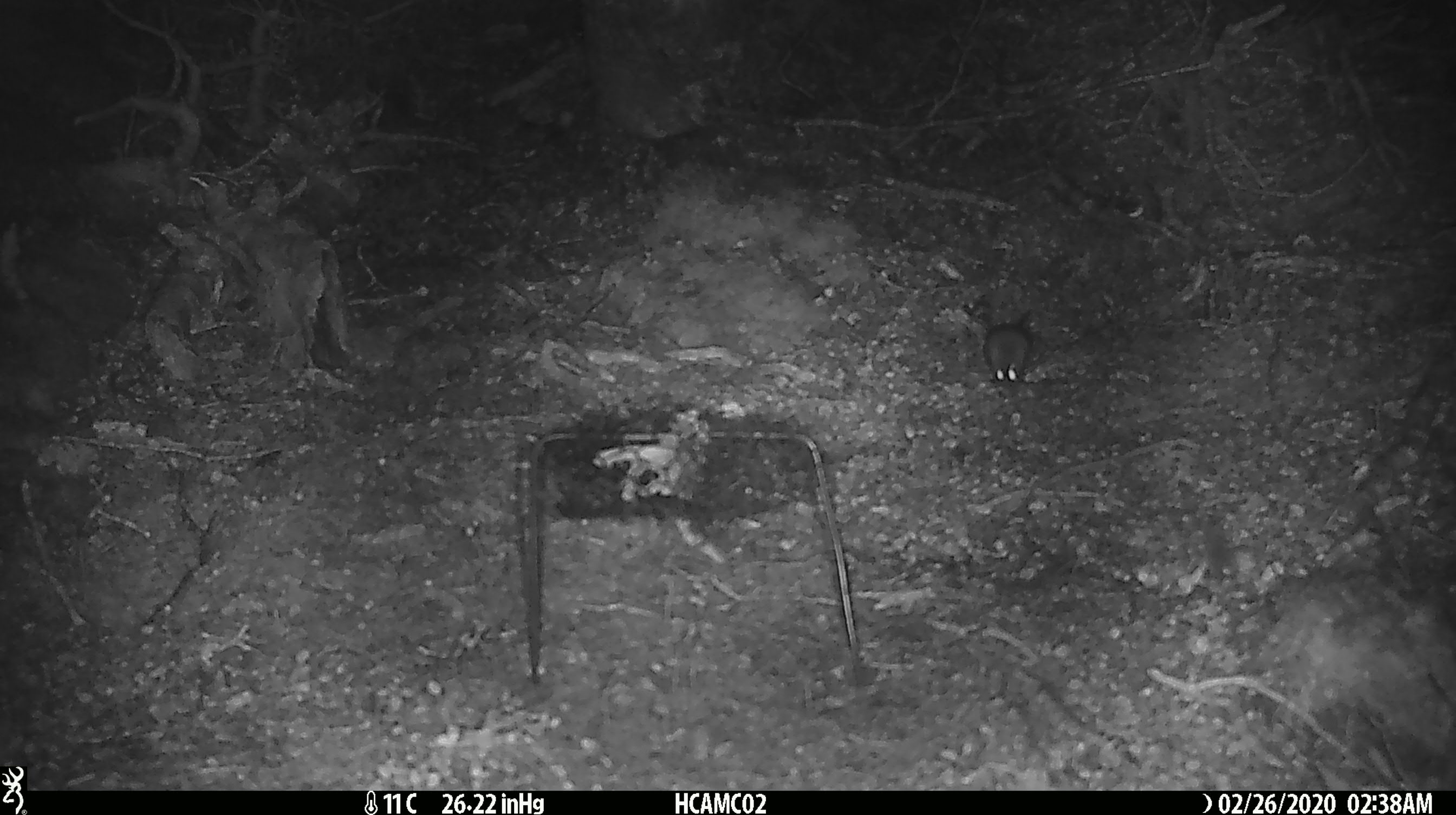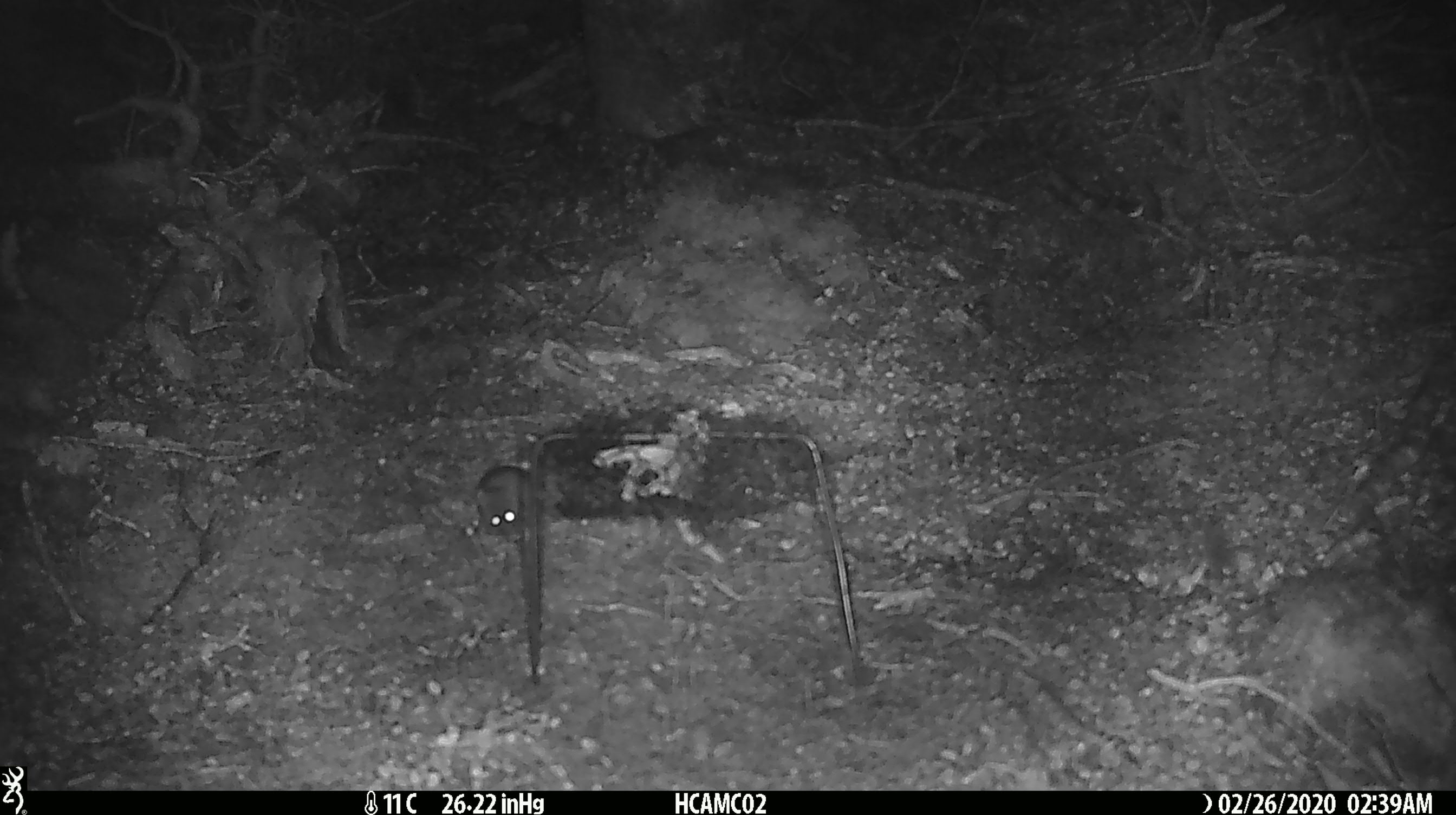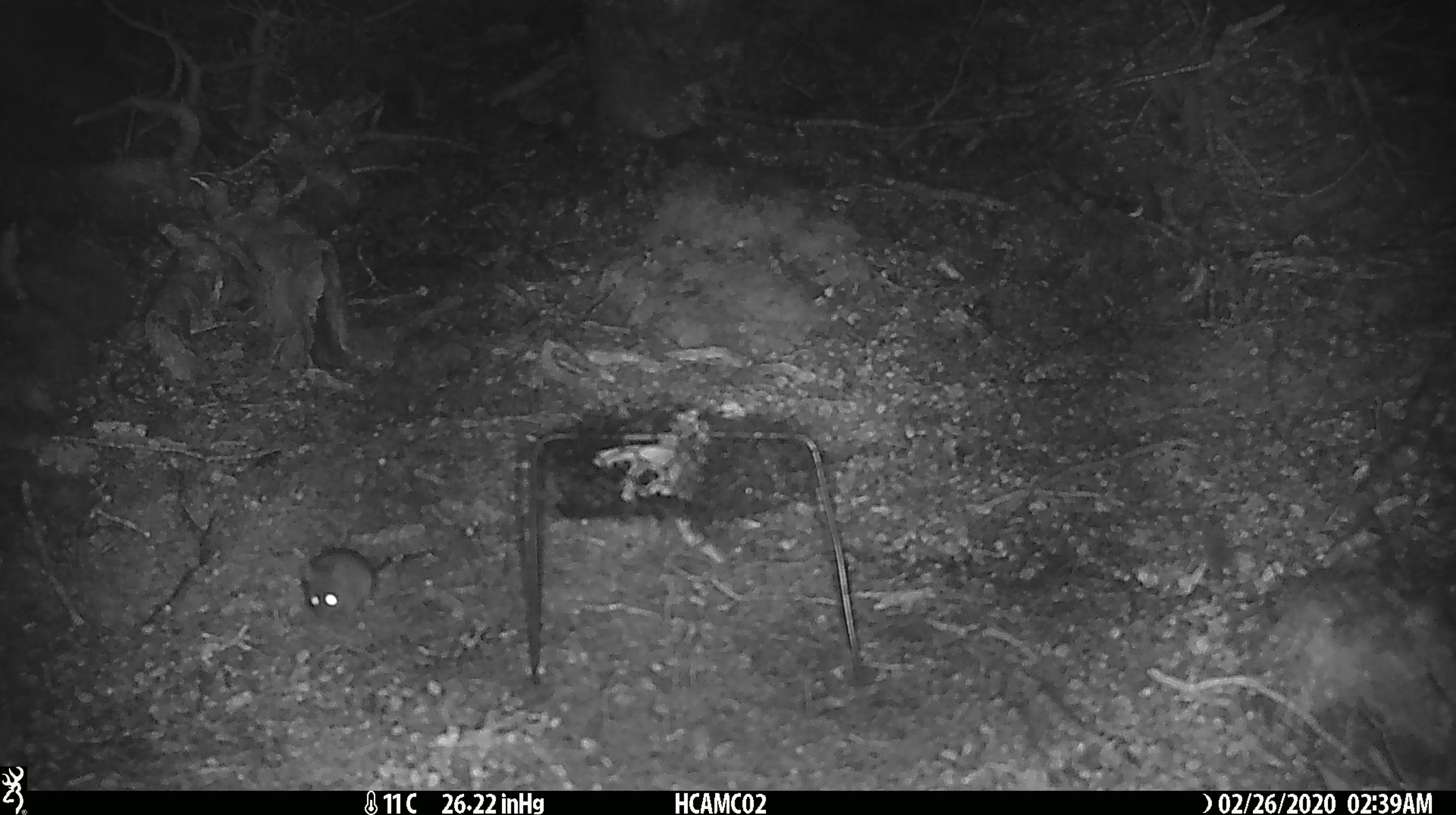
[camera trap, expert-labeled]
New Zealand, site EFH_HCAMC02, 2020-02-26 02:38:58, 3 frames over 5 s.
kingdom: Animalia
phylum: Chordata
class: Mammalia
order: Rodentia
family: Muridae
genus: Mus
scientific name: Mus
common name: mouse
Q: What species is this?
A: Mouse (Mus).